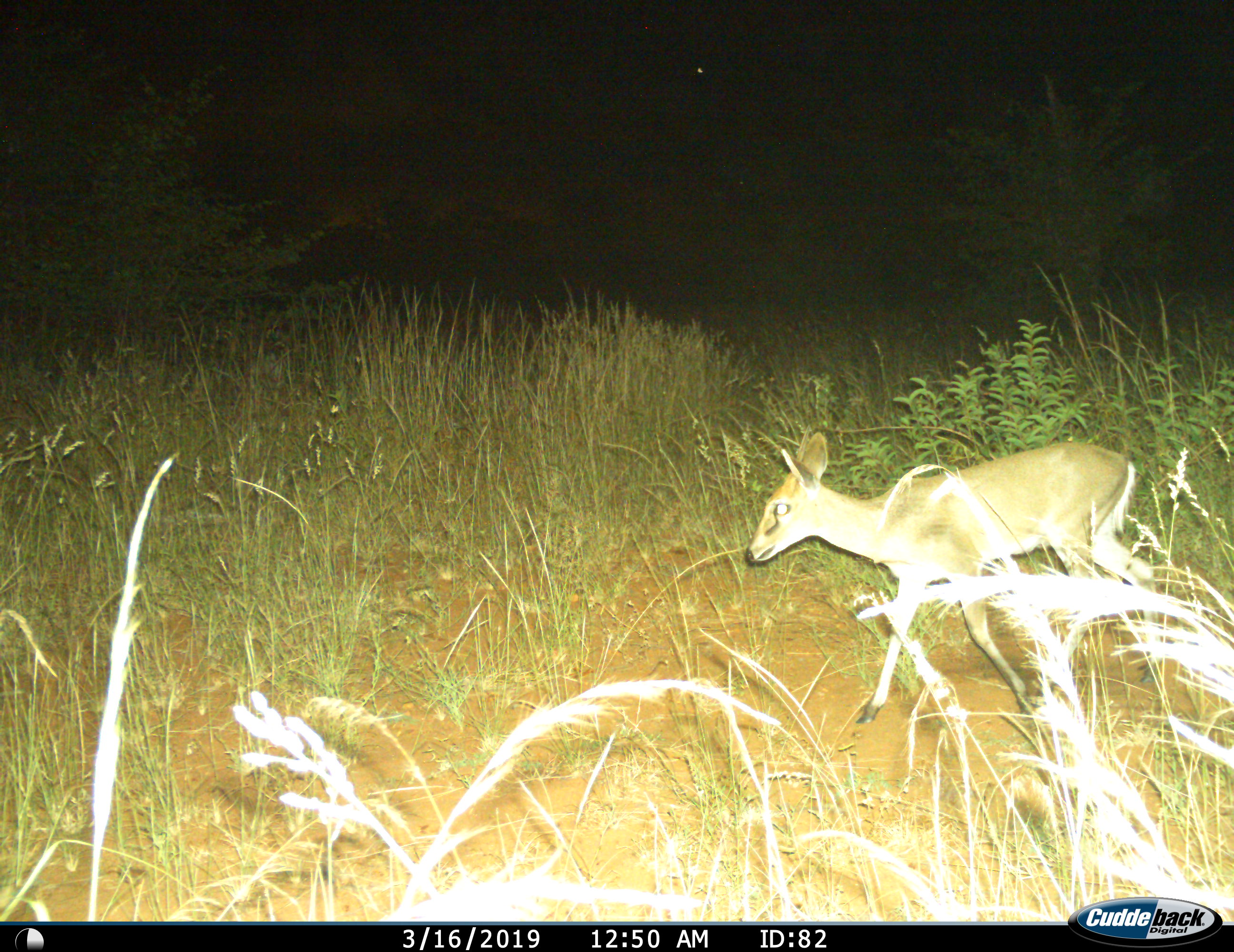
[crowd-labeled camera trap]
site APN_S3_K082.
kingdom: Animalia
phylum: Chordata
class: Mammalia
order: Artiodactyla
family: Bovidae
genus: Sylvicapra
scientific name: Sylvicapra grimmia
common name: common duiker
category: duikercommongrey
Duikercommongrey (common duiker) (Sylvicapra grimmia), count 1. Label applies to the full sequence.